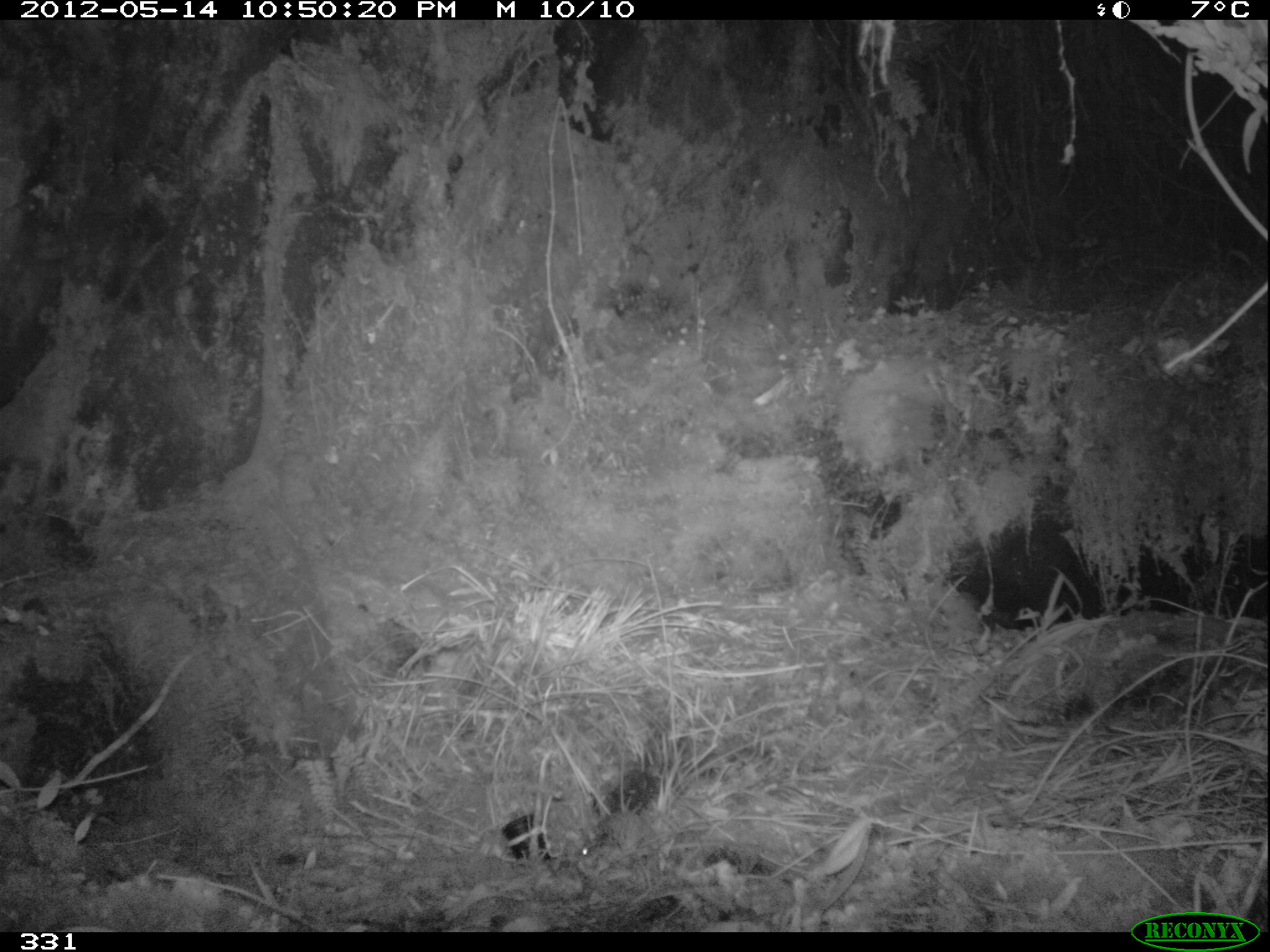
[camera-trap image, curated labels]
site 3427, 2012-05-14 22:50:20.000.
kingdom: Animalia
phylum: Chordata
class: Mammalia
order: Rodentia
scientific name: Rodentia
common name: rodents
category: unknown rodent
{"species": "unknown rodent (rodents) (Rodentia)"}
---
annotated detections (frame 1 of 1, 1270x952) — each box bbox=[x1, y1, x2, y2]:
unknown rodent: bbox=[580, 767, 671, 858]